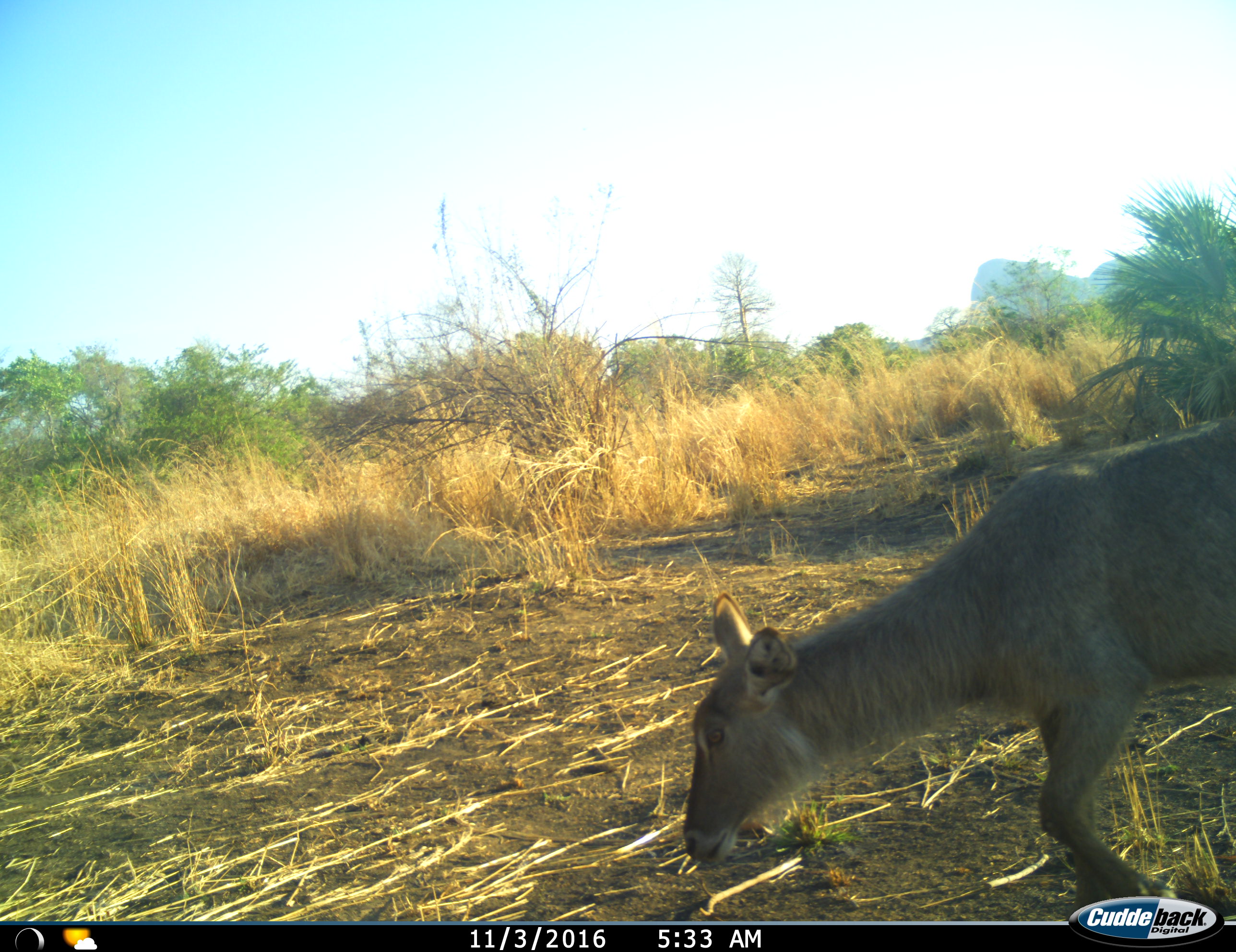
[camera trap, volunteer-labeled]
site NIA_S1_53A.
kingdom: Animalia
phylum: Chordata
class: Mammalia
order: Artiodactyla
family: Bovidae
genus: Kobus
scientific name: Kobus ellipsiprymnus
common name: waterbuck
Waterbuck (Kobus ellipsiprymnus), count 1. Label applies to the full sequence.